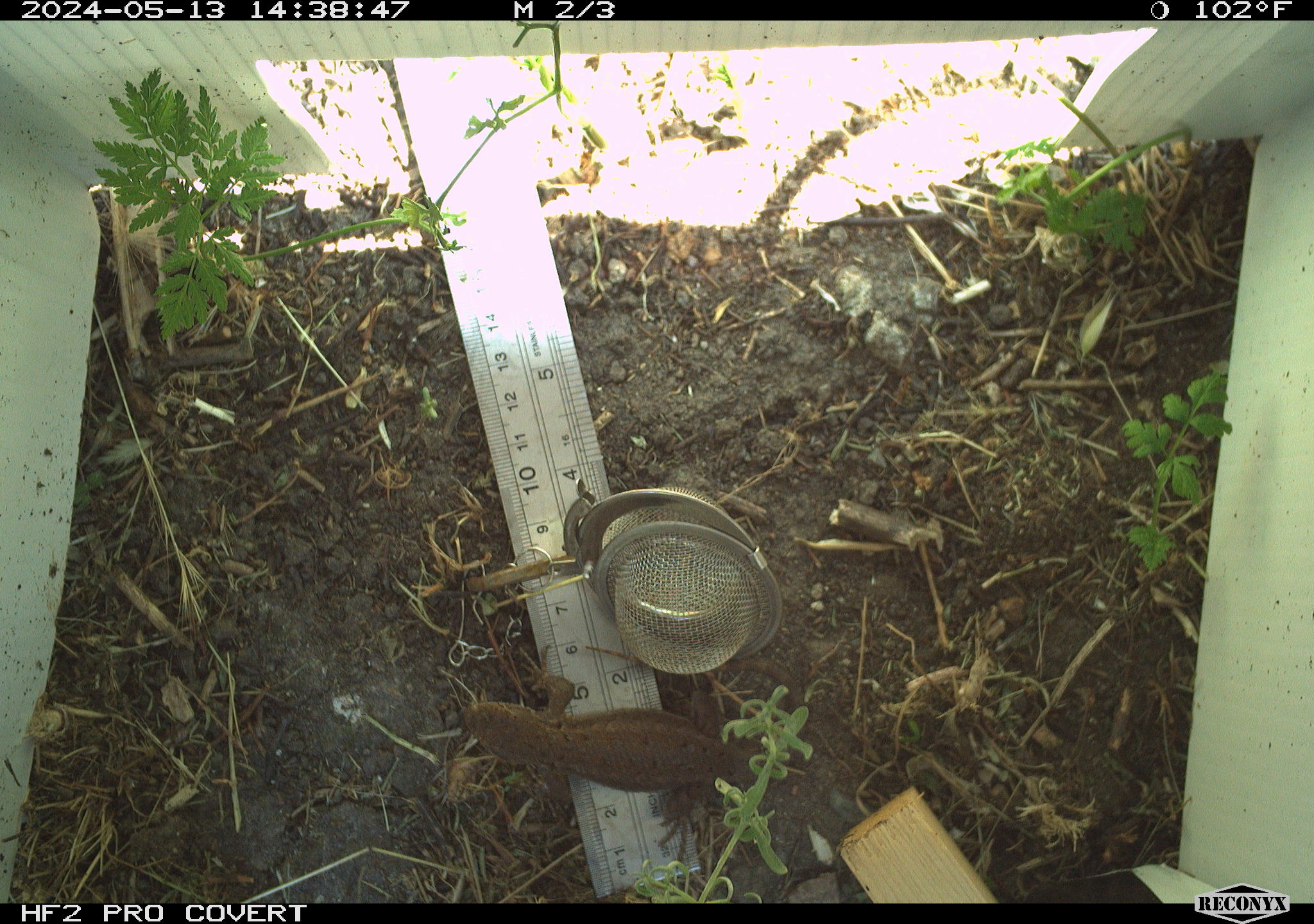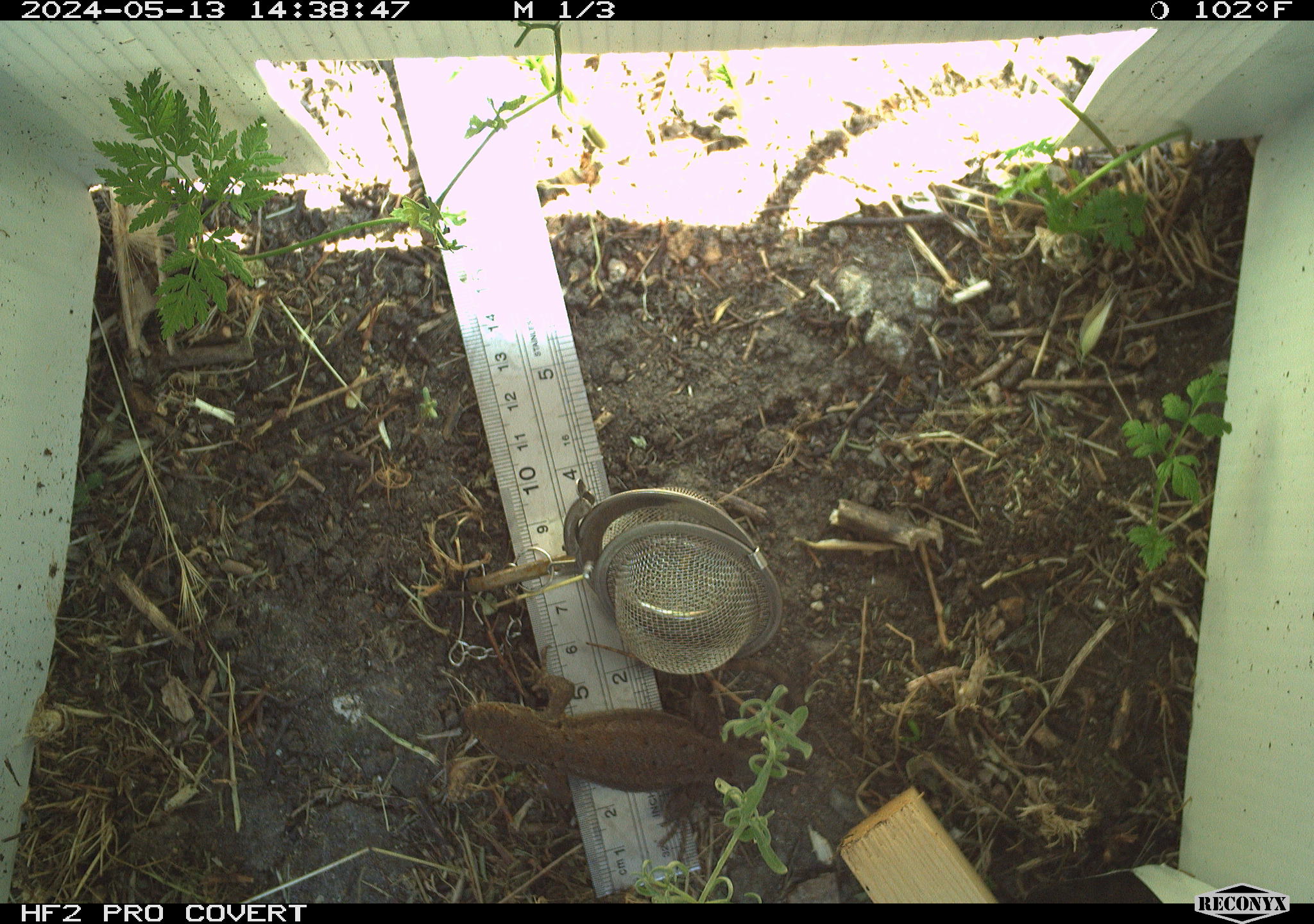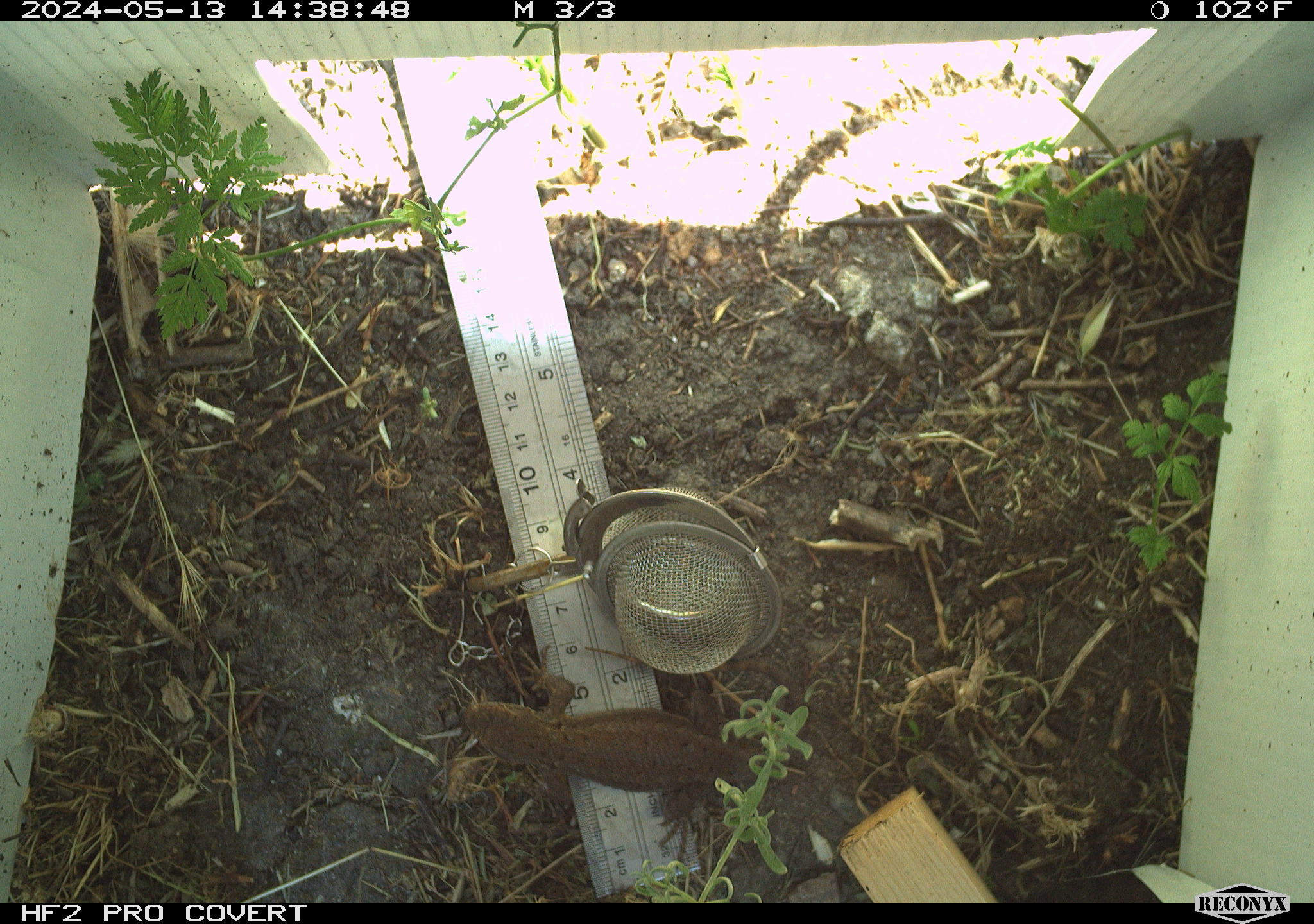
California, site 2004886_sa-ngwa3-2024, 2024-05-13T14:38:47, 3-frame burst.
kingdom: Animalia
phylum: Chordata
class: Reptilia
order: Squamata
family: Phrynosomatidae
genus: Sceloporus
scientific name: Sceloporus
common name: spiny lizards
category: sceloporus species